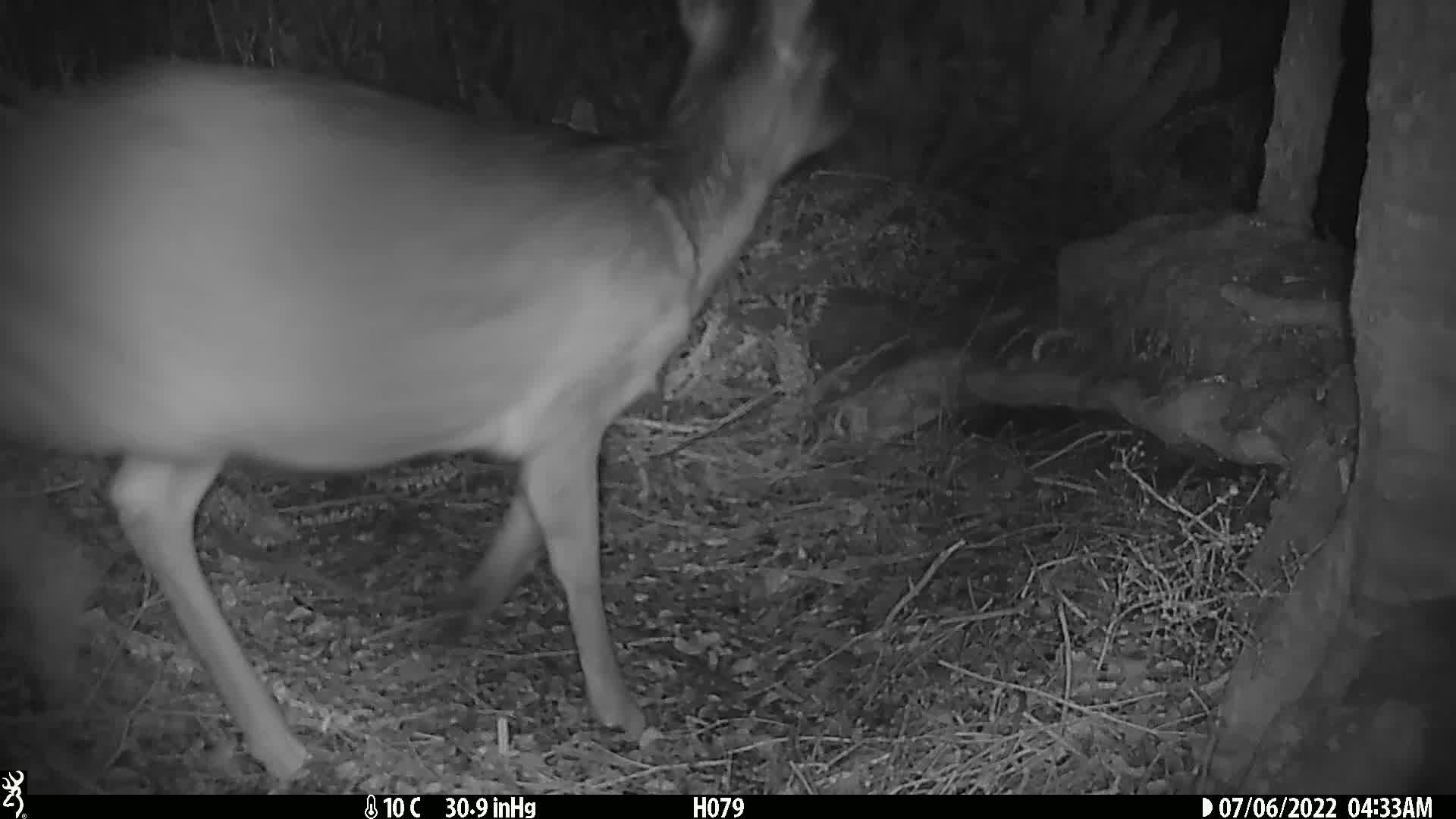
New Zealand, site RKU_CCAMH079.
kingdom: Animalia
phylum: Chordata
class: Mammalia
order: Artiodactyla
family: Cervidae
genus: Odocoileus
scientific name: Odocoileus virginianus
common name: white-tailed deer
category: white tailed deer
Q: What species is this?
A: White tailed deer (white-tailed deer) (Odocoileus virginianus).